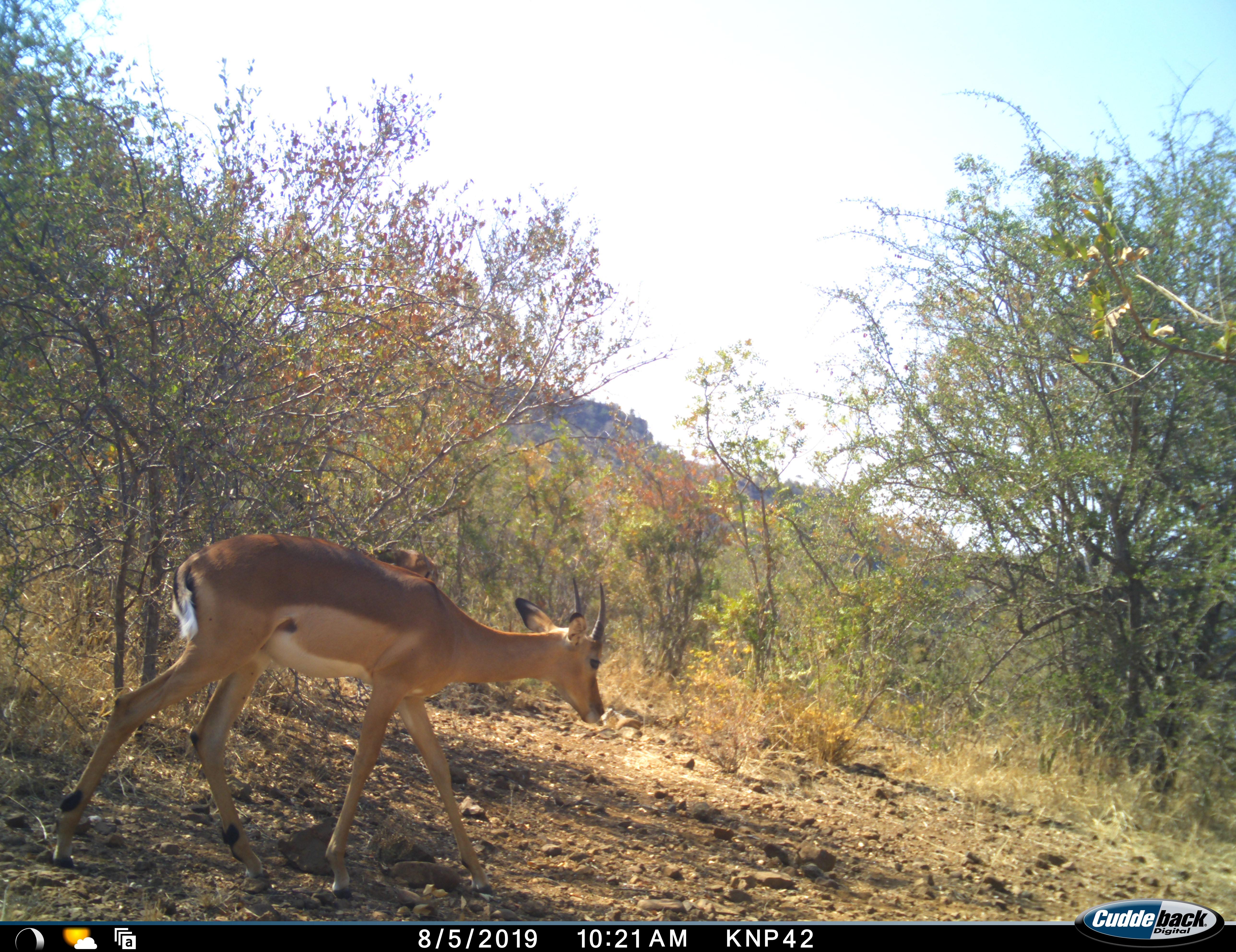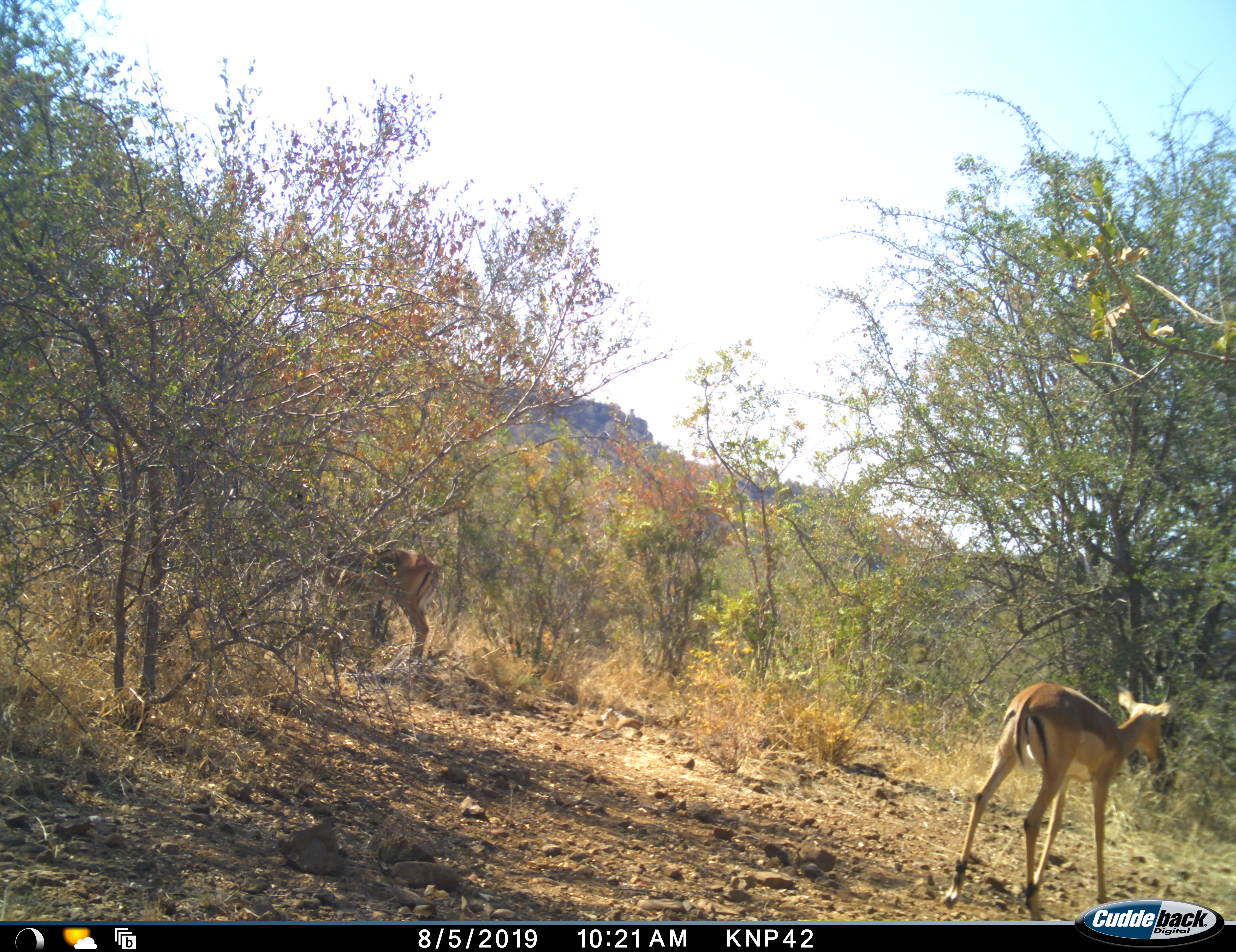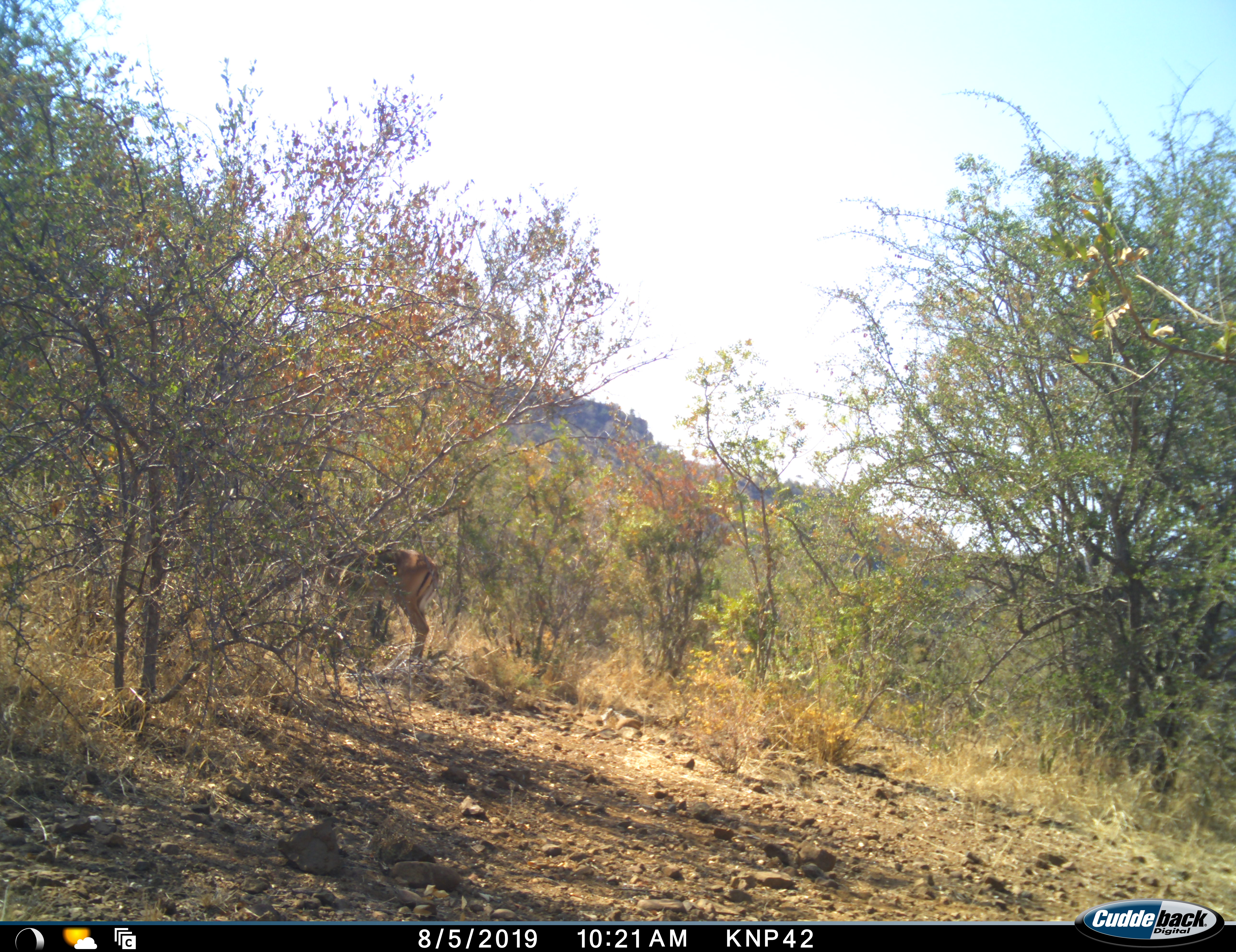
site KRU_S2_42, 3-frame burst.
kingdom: Animalia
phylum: Chordata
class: Mammalia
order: Artiodactyla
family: Bovidae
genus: Aepyceros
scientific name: Aepyceros melampus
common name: impala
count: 2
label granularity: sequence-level